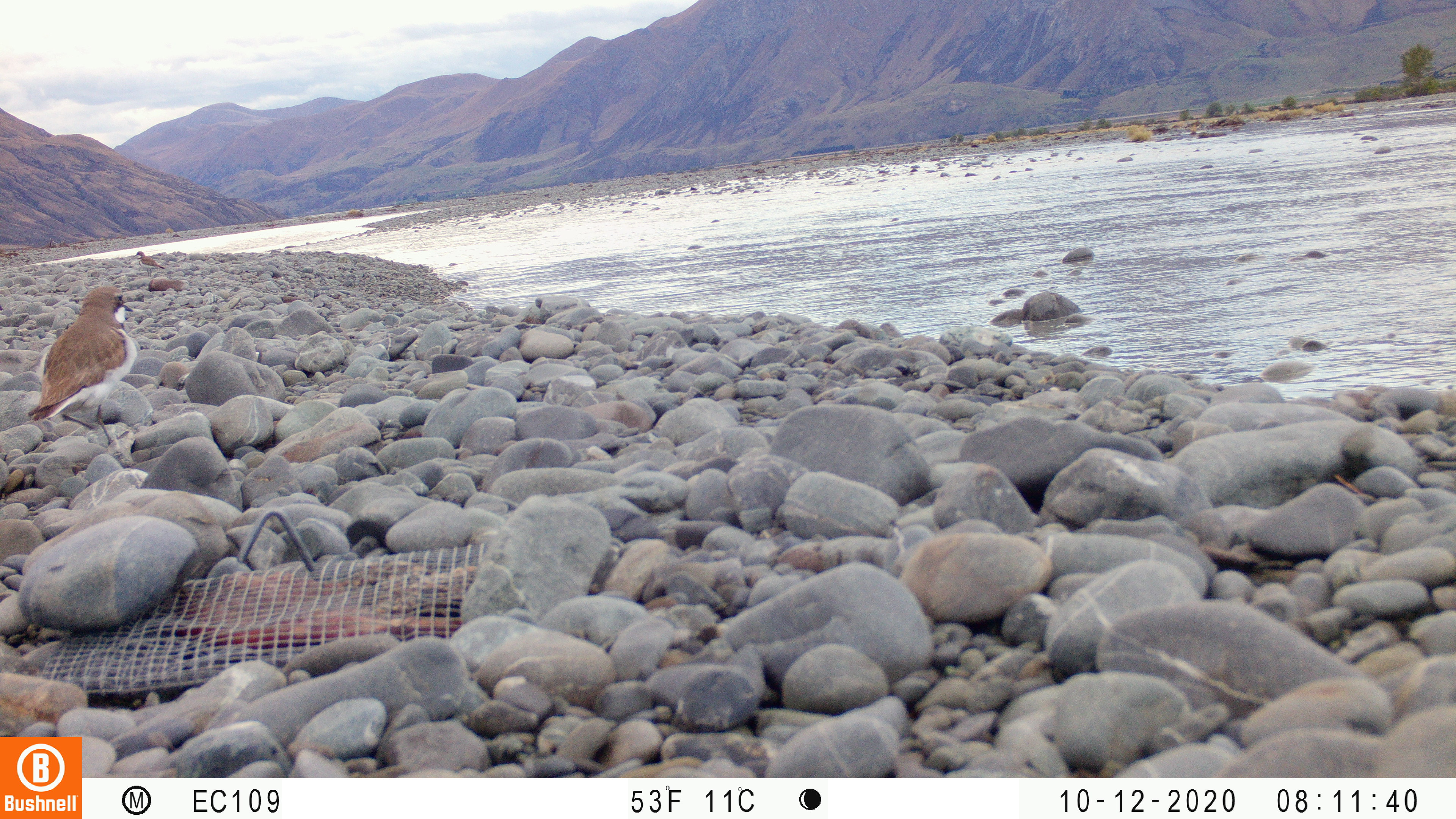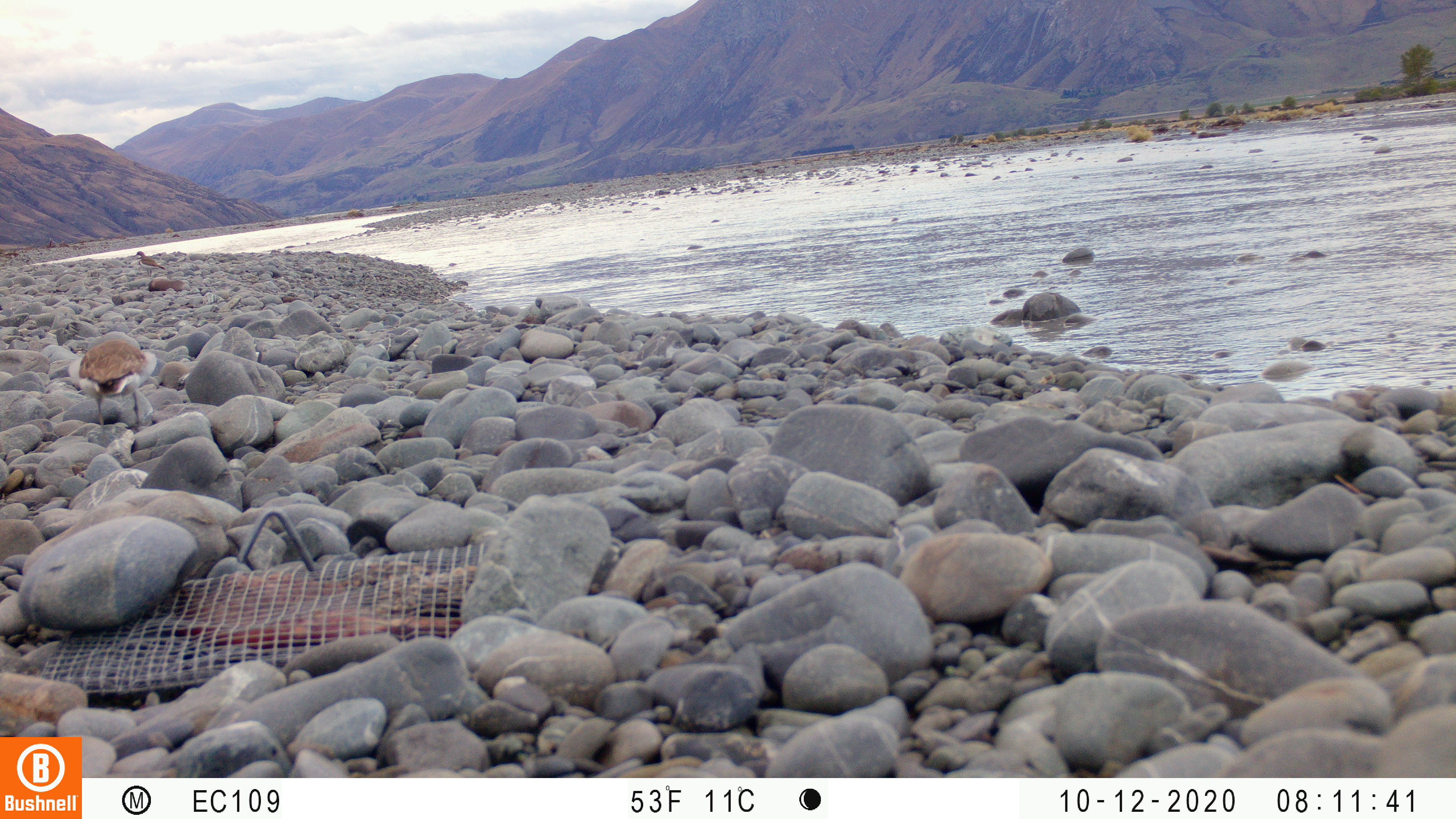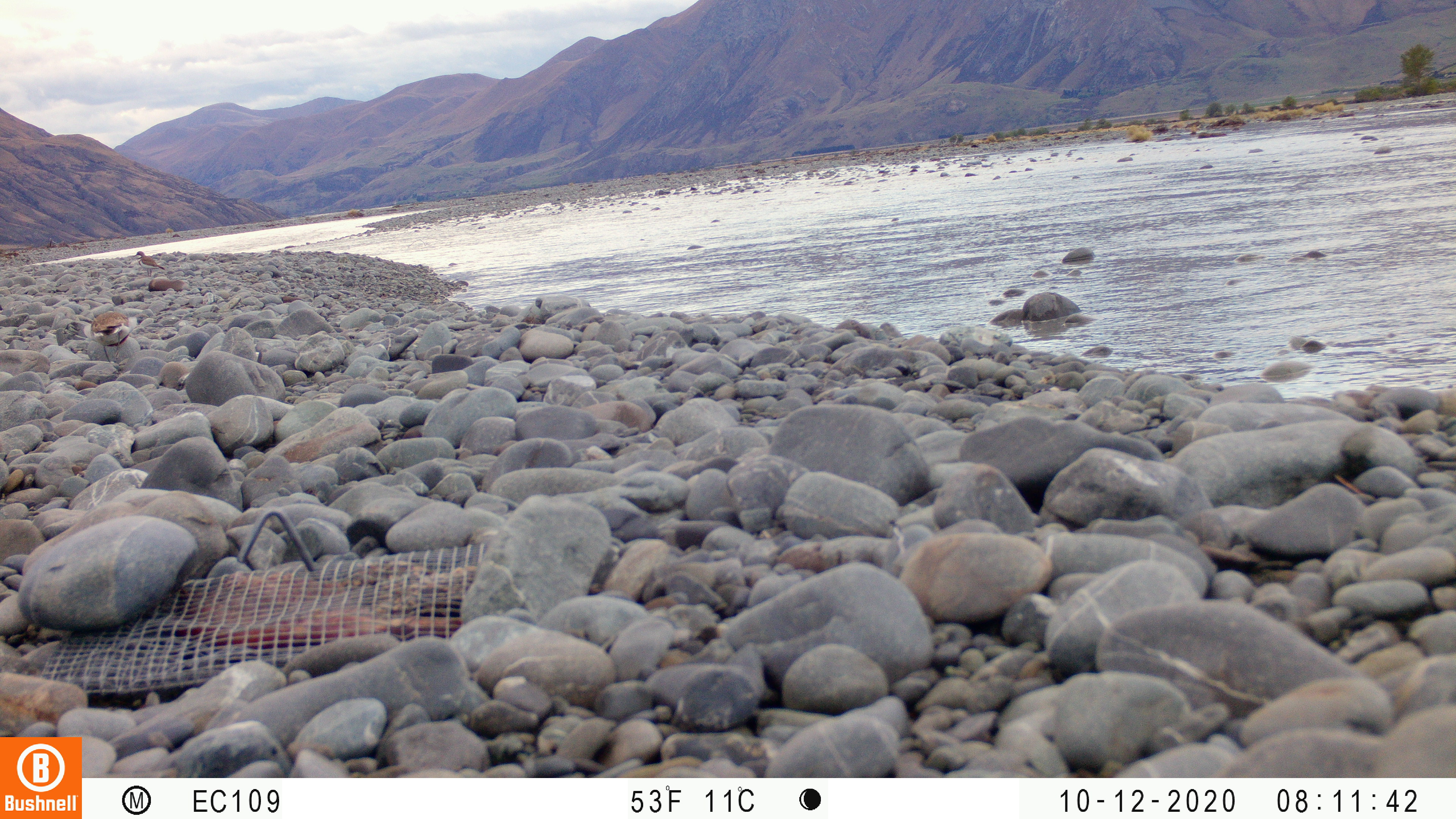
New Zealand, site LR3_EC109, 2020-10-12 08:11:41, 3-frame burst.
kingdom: Animalia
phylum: Chordata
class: Aves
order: Charadriiformes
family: Charadriidae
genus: Charadrius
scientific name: Charadrius bicinctus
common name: double-banded plover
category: banded dotterel